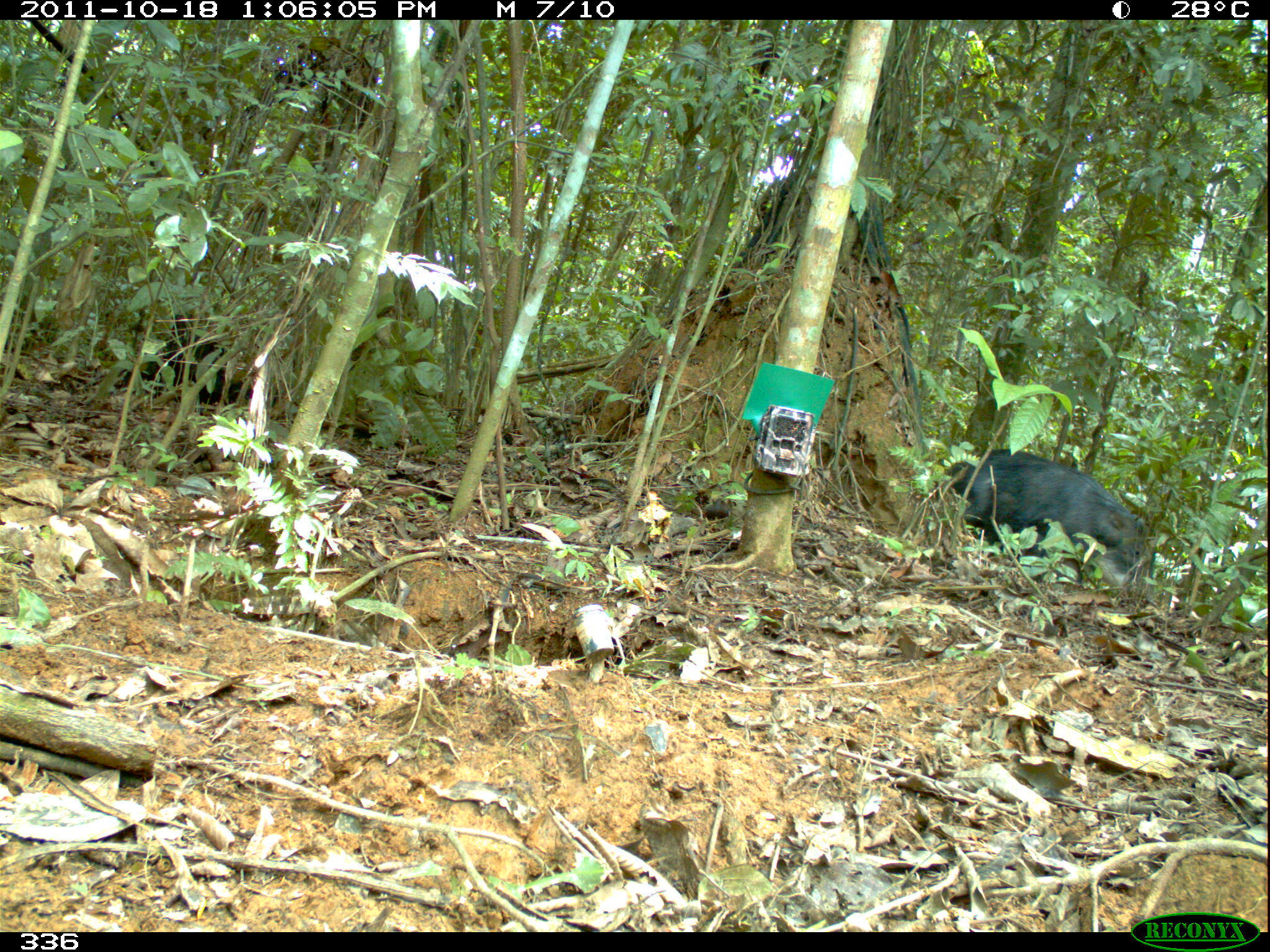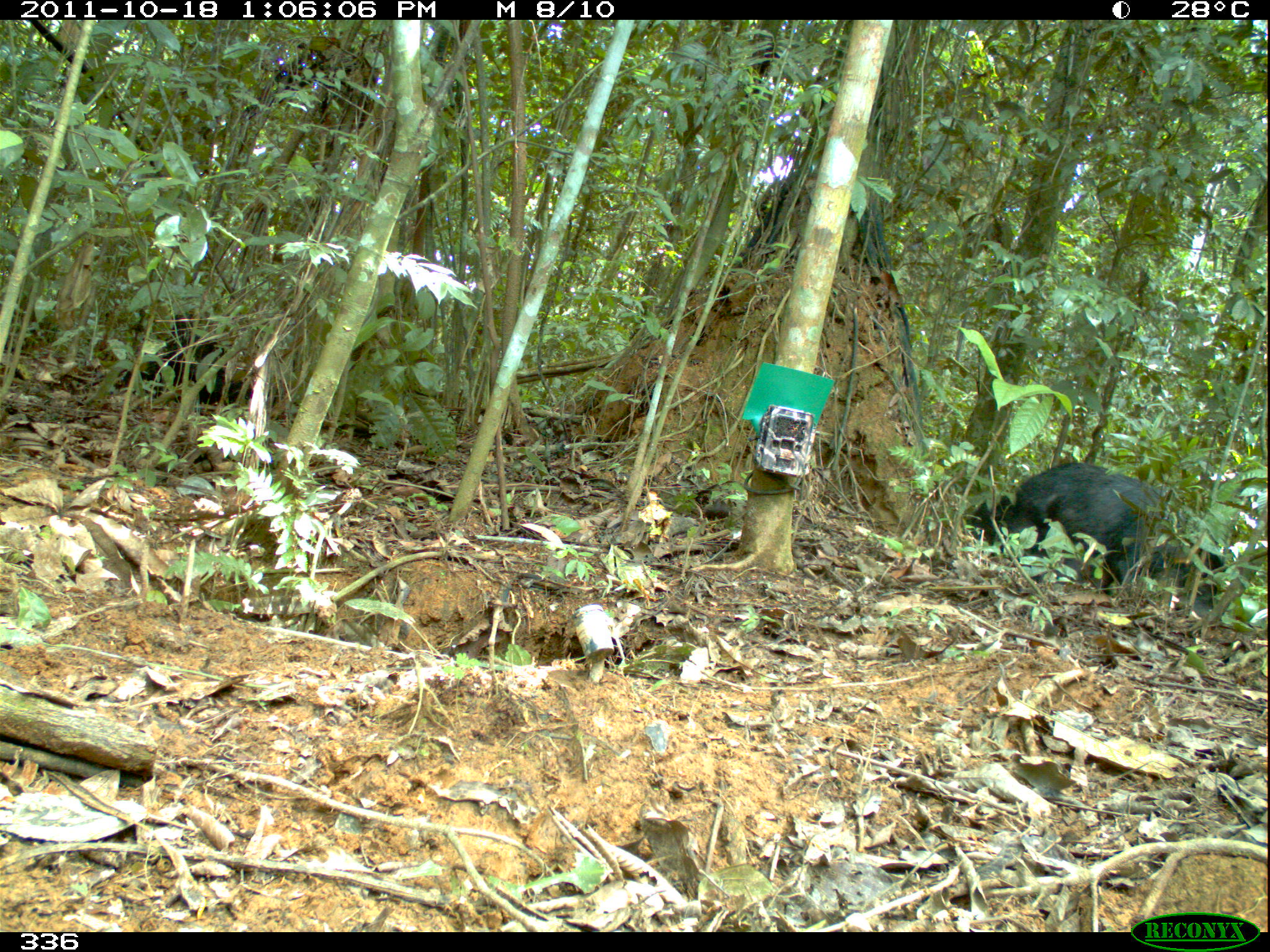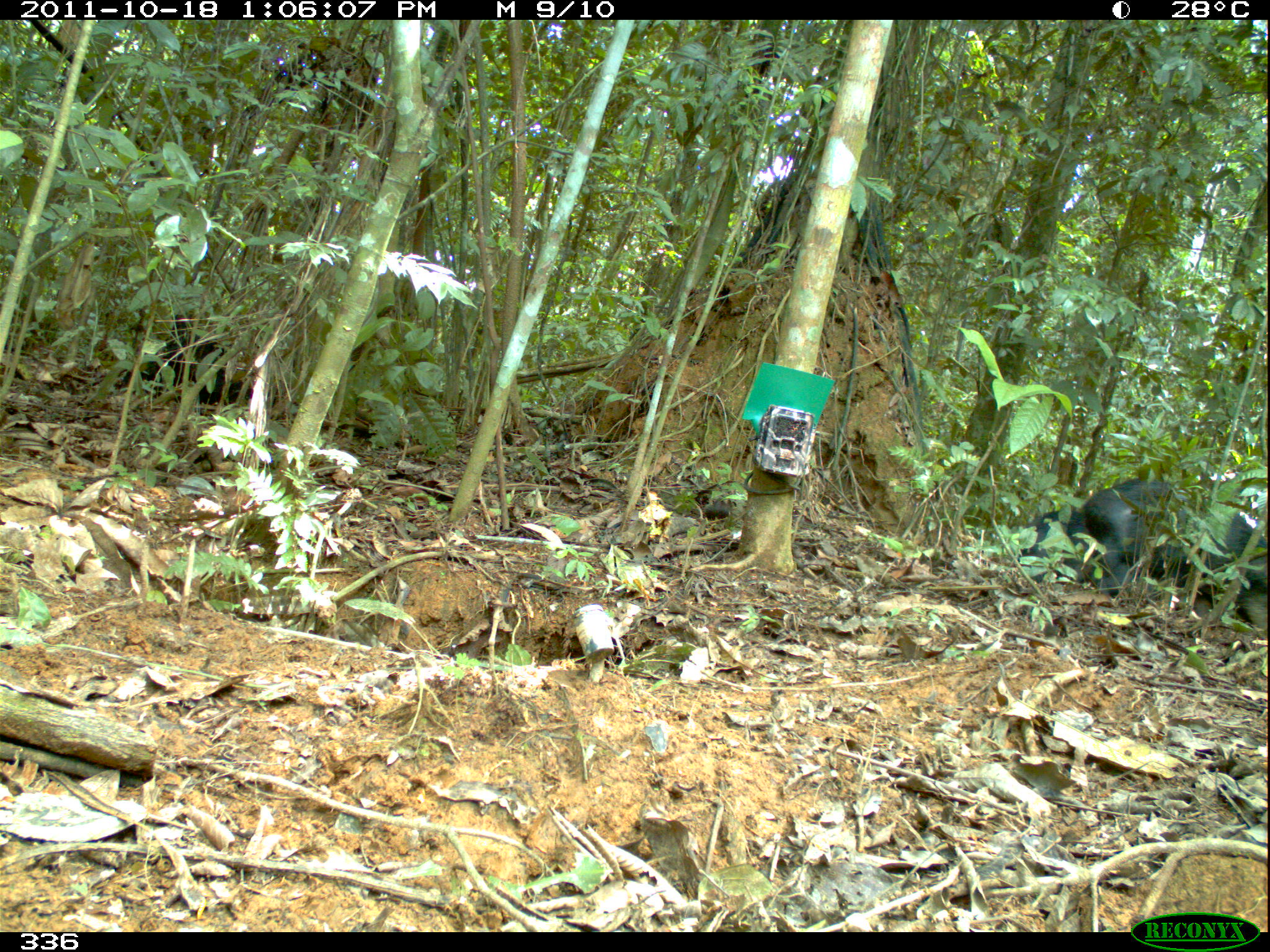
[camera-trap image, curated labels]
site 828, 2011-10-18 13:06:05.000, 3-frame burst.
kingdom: Animalia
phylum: Chordata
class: Mammalia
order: Artiodactyla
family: Tayassuidae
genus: Tayassu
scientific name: Tayassu pecari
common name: white-lipped peccary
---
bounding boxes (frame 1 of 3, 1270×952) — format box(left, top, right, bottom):
tayassu pecari: box(950, 449, 1147, 598)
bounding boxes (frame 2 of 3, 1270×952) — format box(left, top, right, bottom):
tayassu pecari: box(963, 461, 1166, 595)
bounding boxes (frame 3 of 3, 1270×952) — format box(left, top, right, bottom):
tayassu pecari: box(1081, 475, 1270, 627); box(1019, 508, 1089, 576)